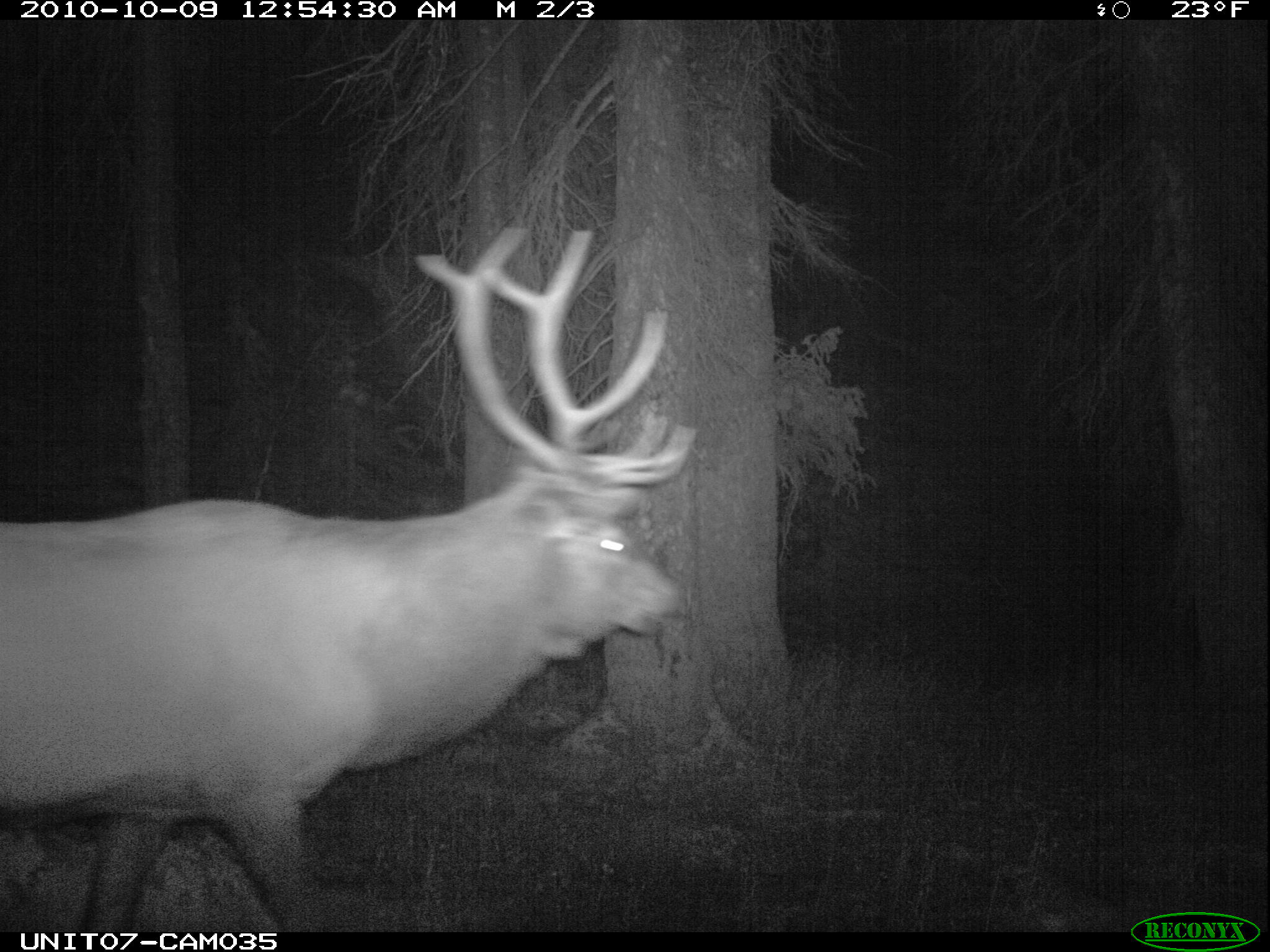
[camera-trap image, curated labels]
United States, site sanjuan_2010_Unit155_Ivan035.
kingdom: Animalia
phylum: Chordata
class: Mammalia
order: Artiodactyla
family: Cervidae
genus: Cervus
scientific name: Cervus elaphus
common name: red deer